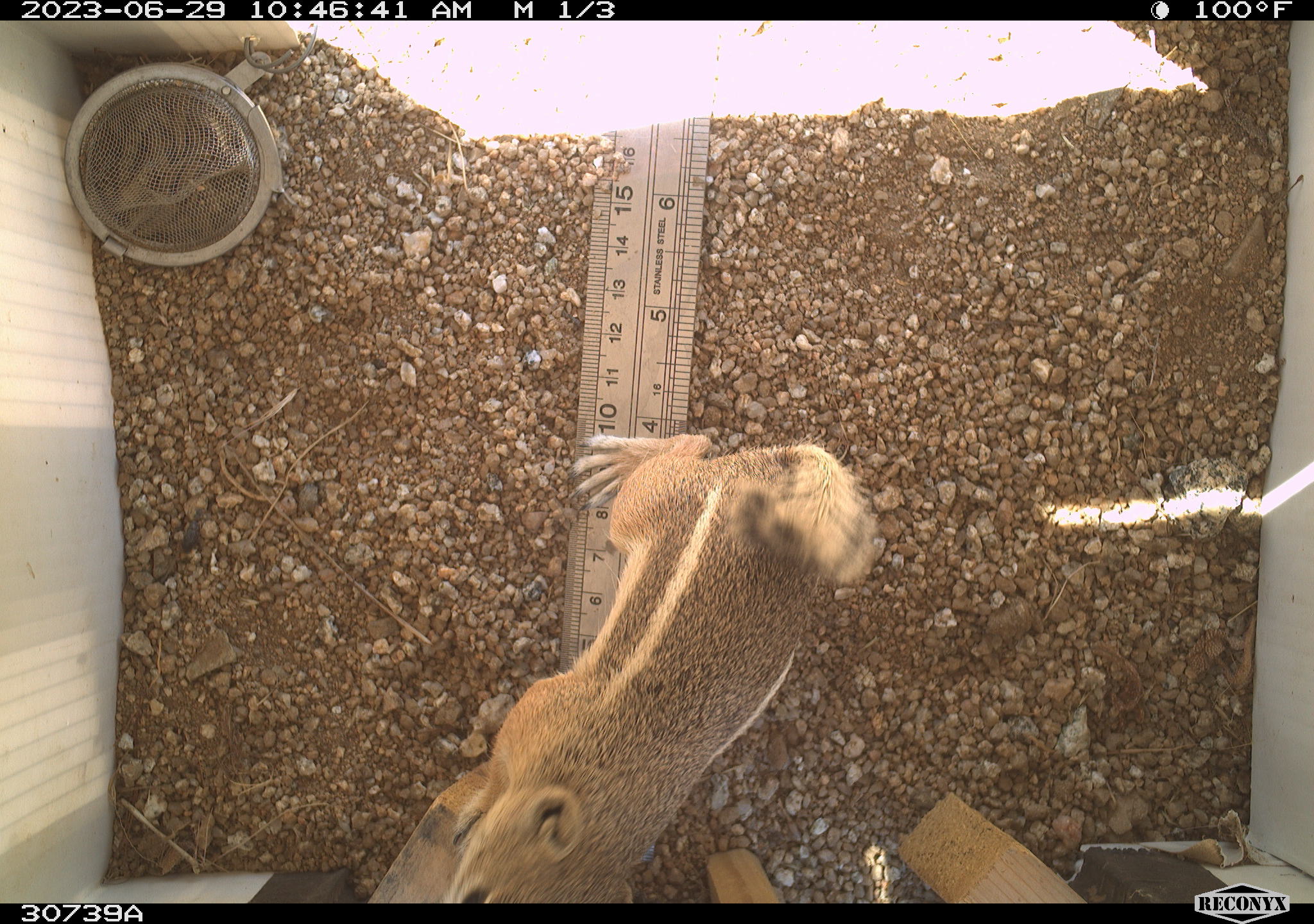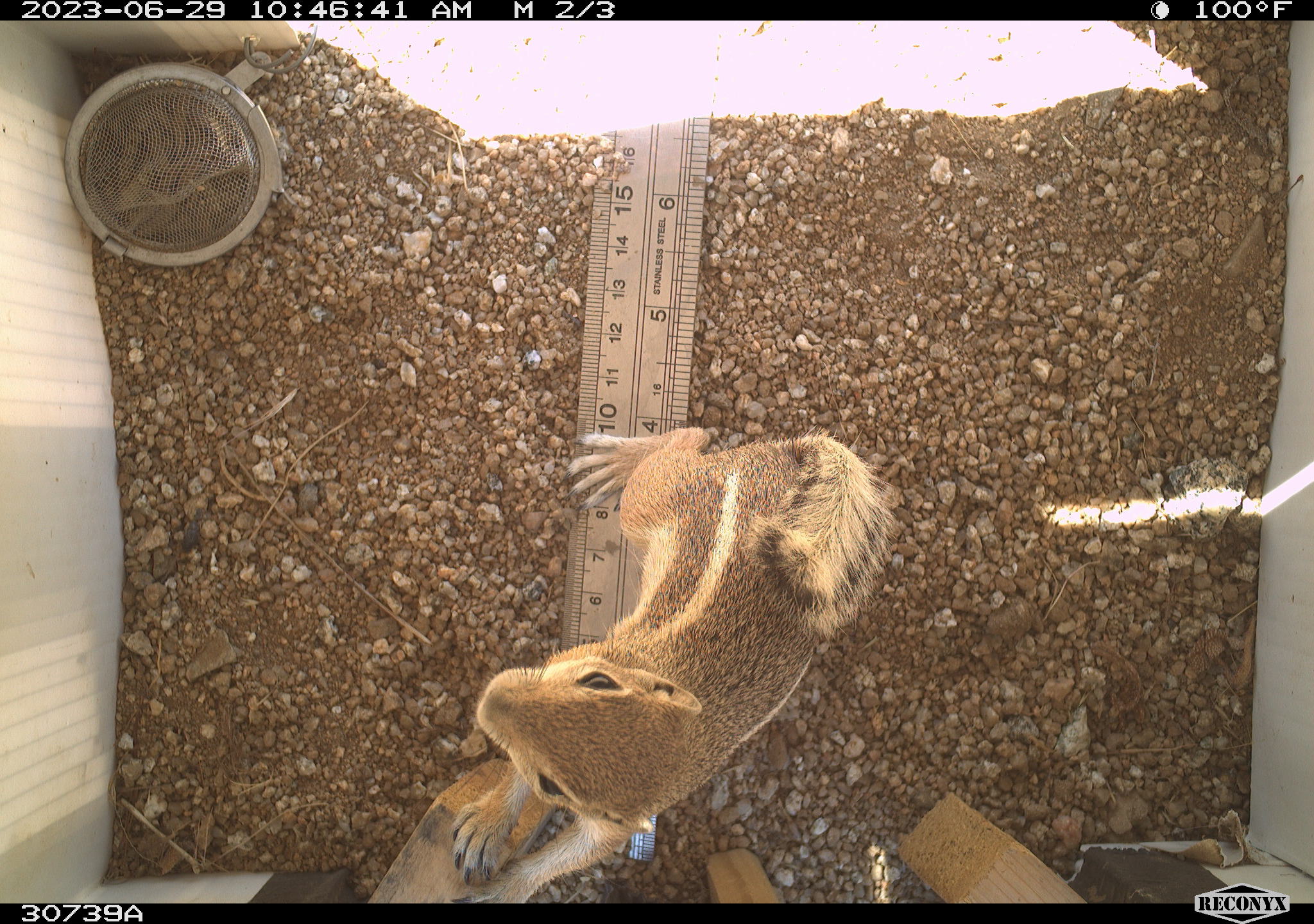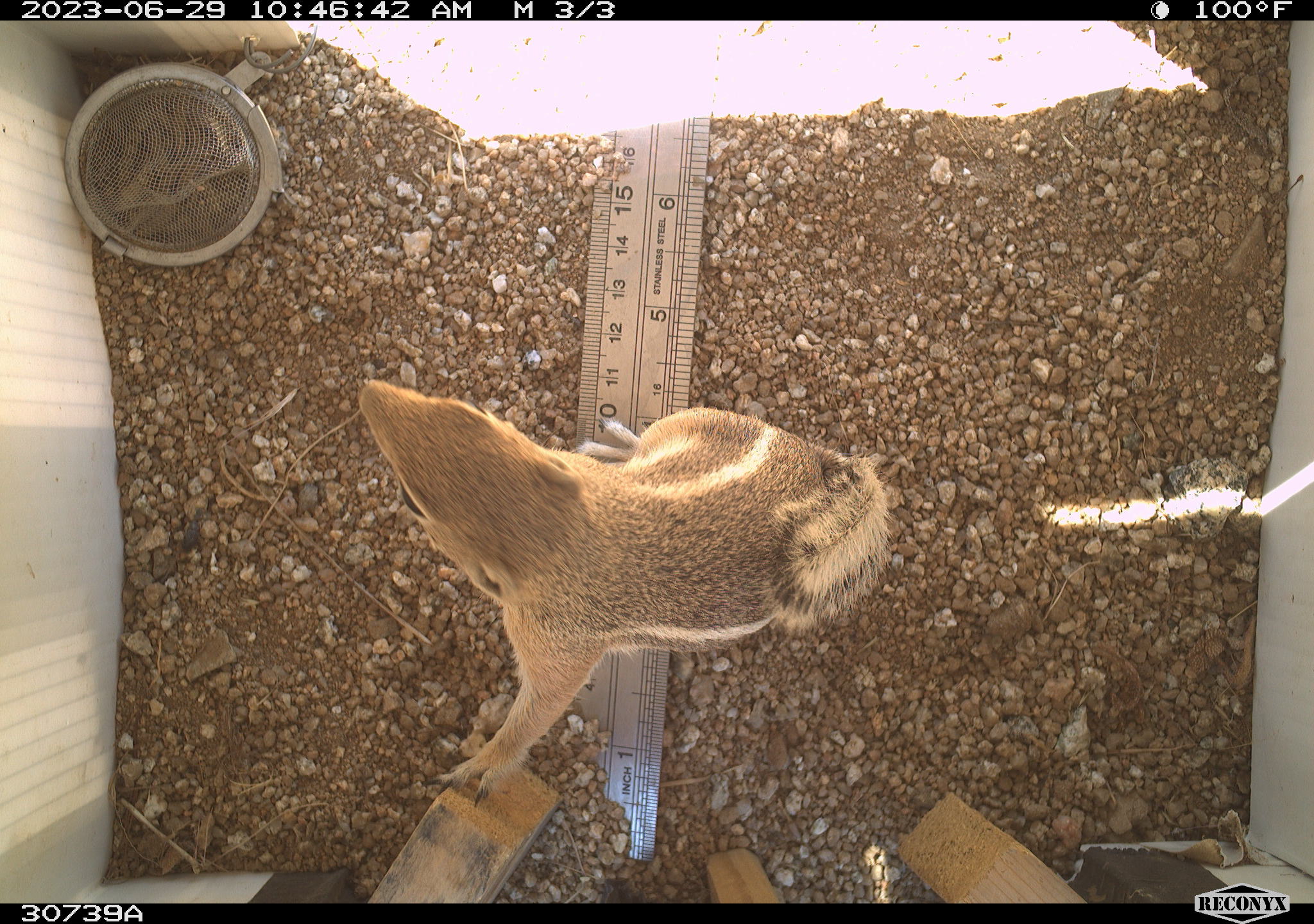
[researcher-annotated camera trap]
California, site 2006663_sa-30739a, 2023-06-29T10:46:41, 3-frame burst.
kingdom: Animalia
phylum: Chordata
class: Mammalia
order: Rodentia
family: Sciuridae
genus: Ammospermophilus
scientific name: Ammospermophilus leucurus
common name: white-tailed antelope squirrel